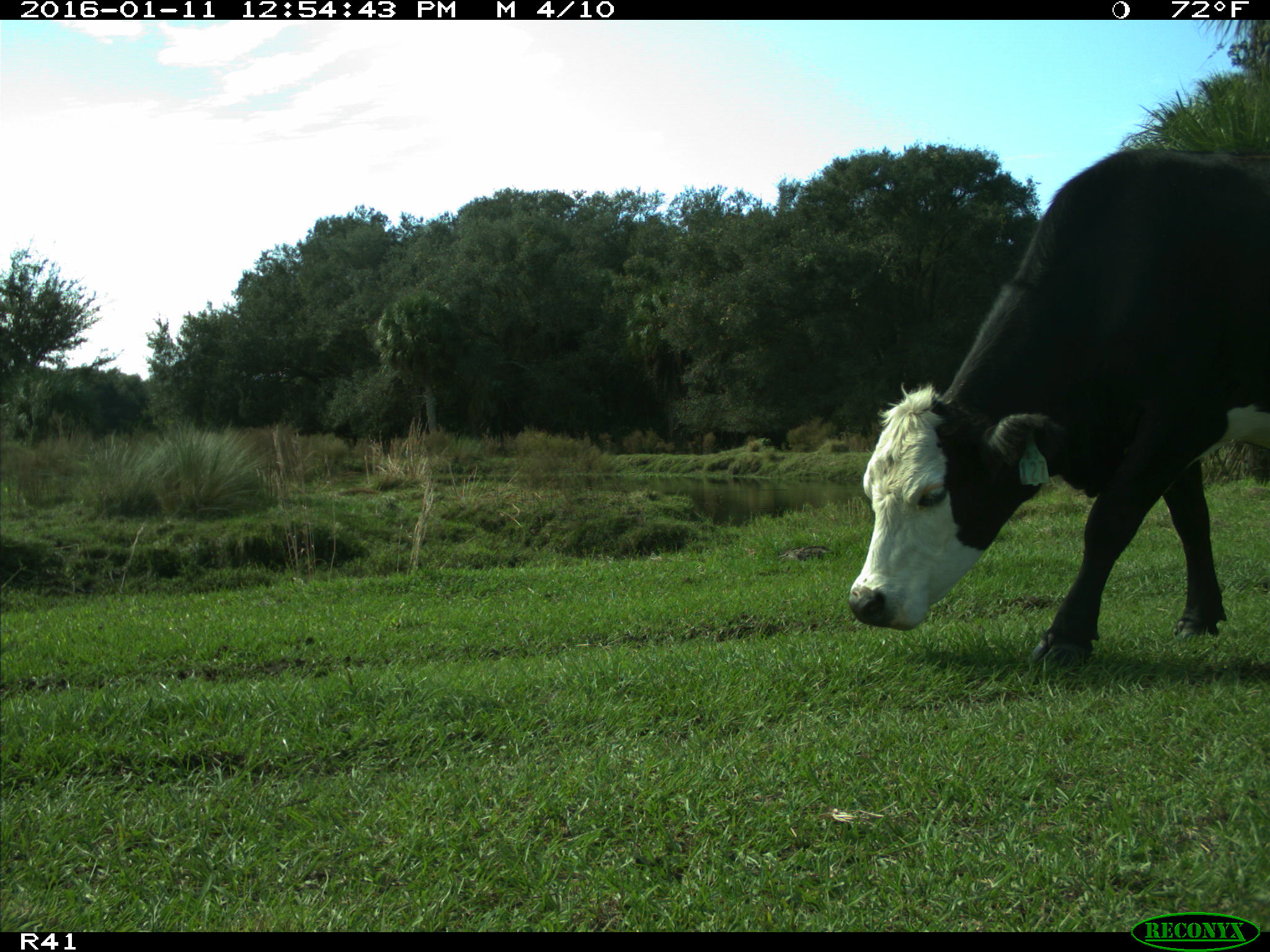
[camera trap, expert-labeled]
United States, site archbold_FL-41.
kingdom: Animalia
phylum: Chordata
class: Mammalia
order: Artiodactyla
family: Bovidae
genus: Bos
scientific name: Bos taurus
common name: domestic cow